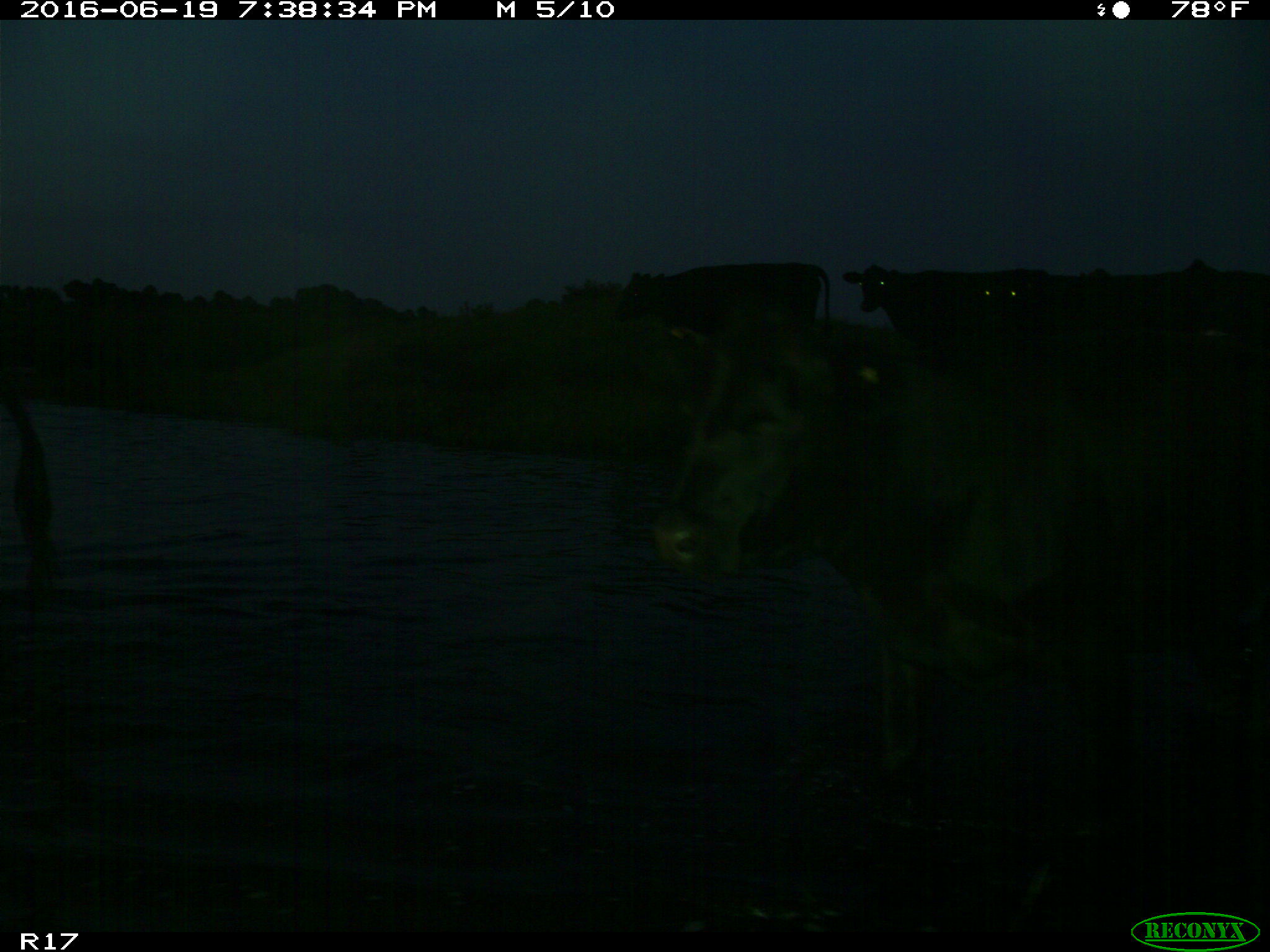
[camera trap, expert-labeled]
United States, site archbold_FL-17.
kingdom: Animalia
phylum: Chordata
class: Mammalia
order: Artiodactyla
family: Bovidae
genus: Bos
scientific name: Bos taurus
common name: domestic cow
Bos taurus (domestic cow).